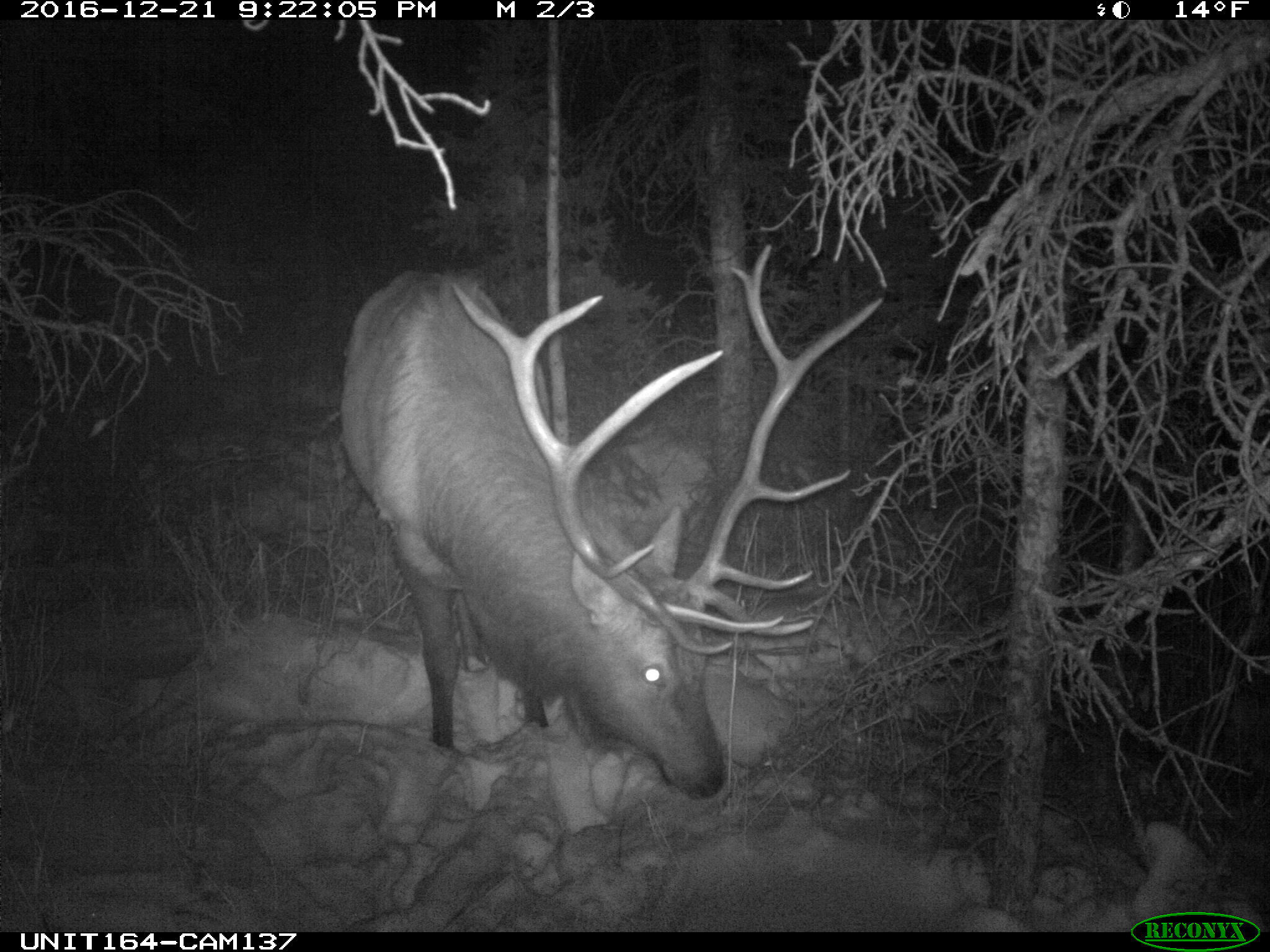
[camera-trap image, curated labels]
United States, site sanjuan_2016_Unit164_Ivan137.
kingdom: Animalia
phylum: Chordata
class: Mammalia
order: Artiodactyla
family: Cervidae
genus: Cervus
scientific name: Cervus elaphus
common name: red deer